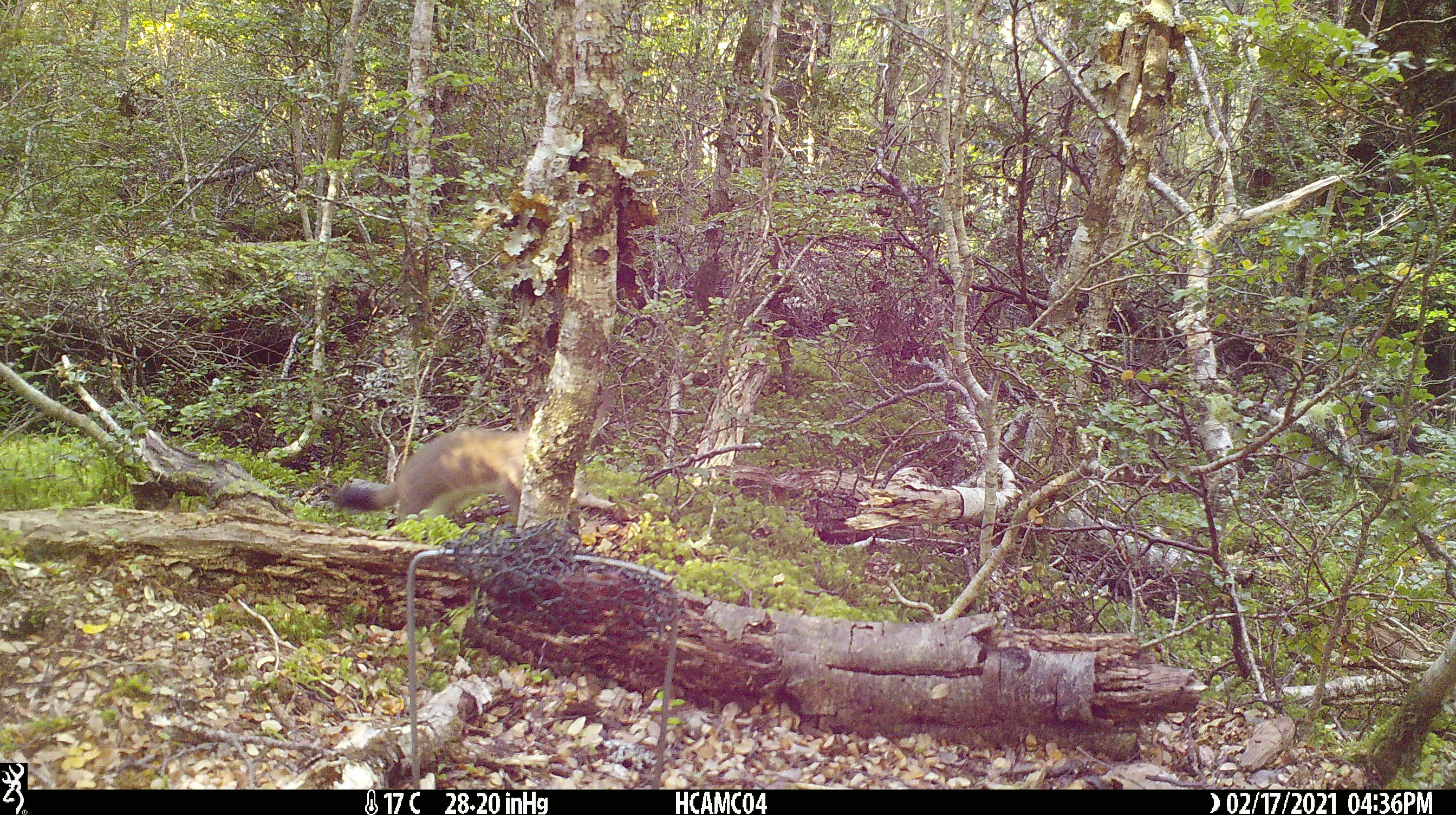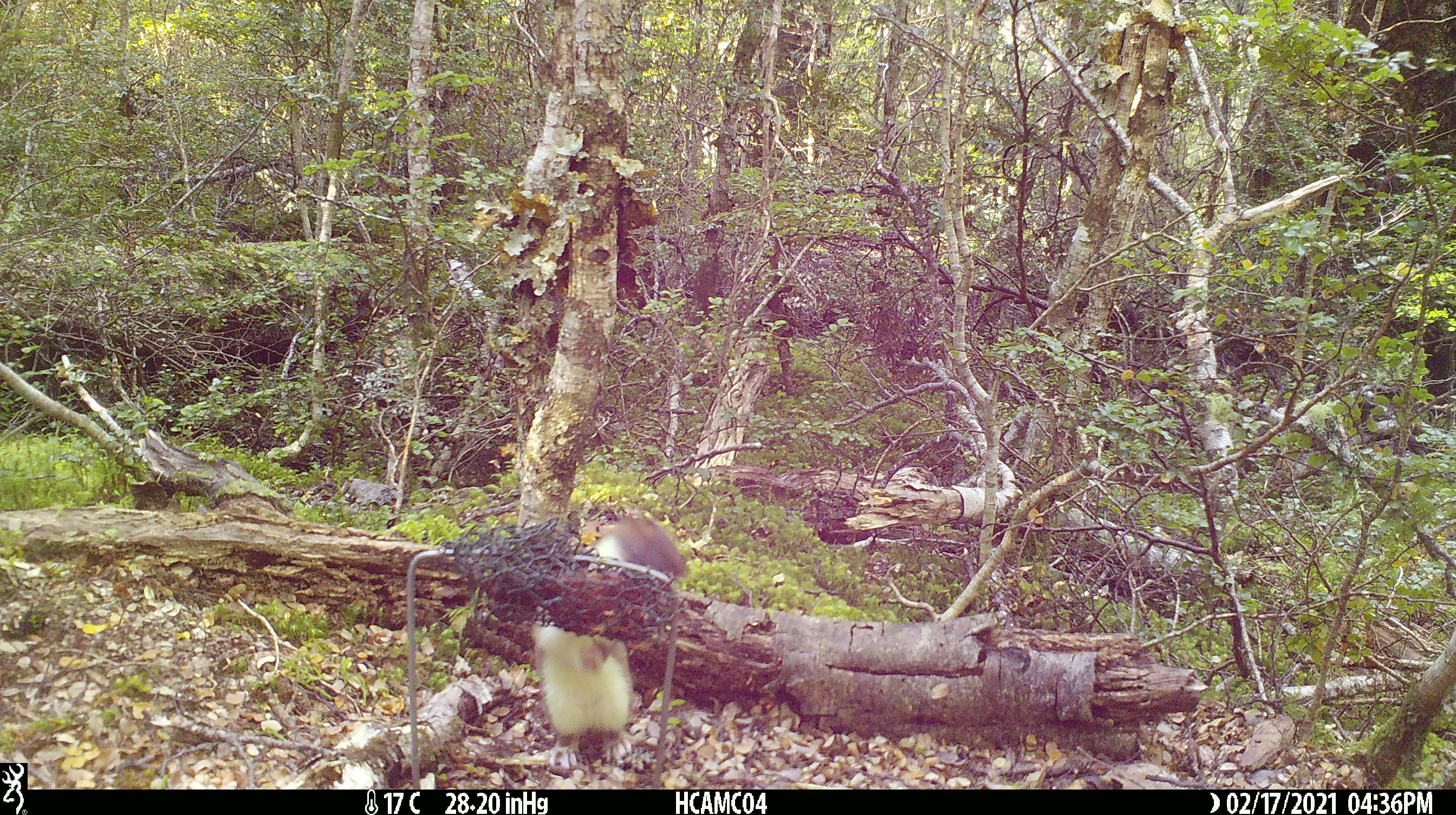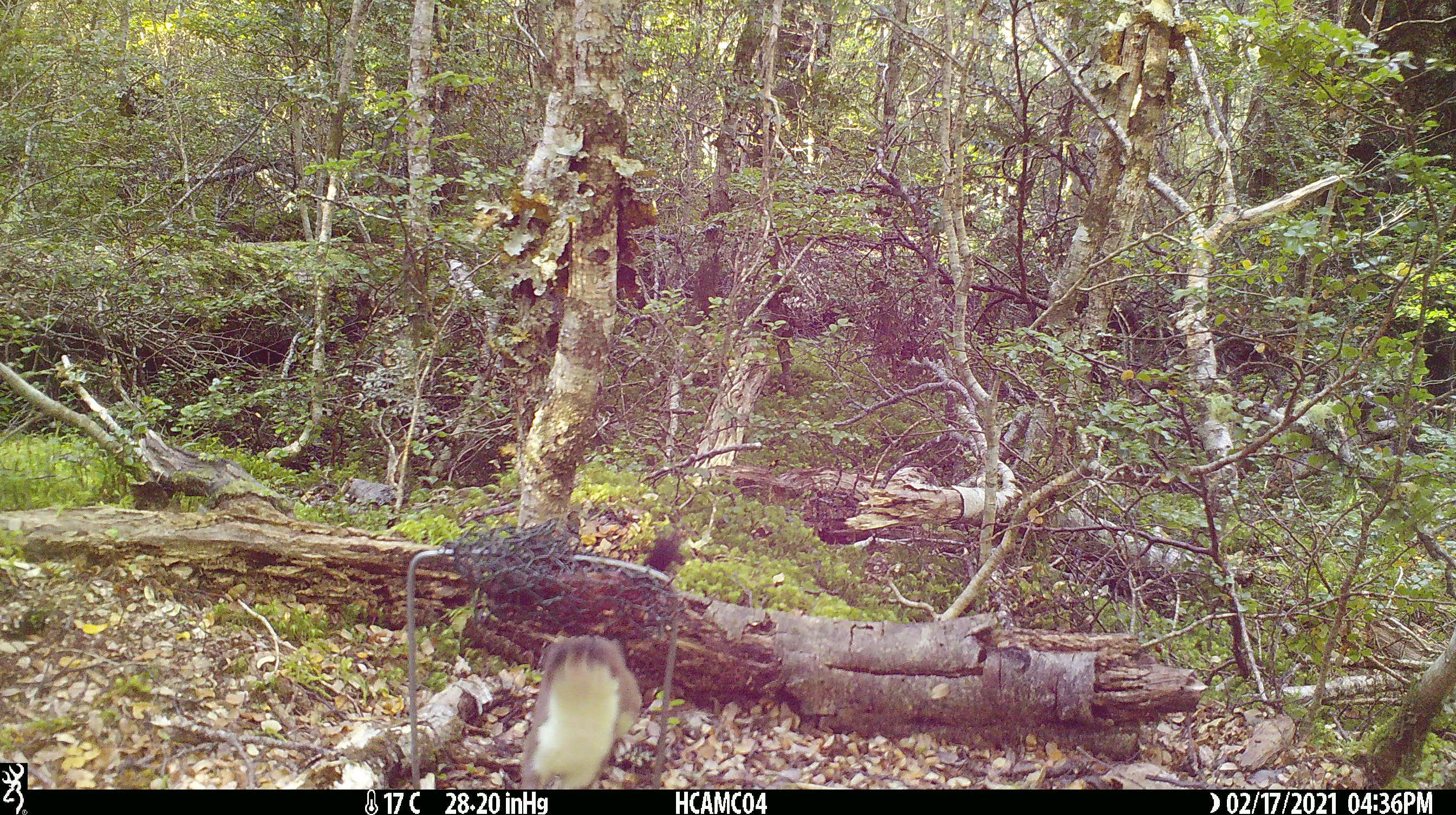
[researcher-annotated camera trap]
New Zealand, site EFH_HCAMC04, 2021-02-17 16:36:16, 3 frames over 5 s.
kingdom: Animalia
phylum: Chordata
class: Mammalia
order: Carnivora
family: Mustelidae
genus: Mustela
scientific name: Mustela erminea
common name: stoat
Stoat (Mustela erminea).